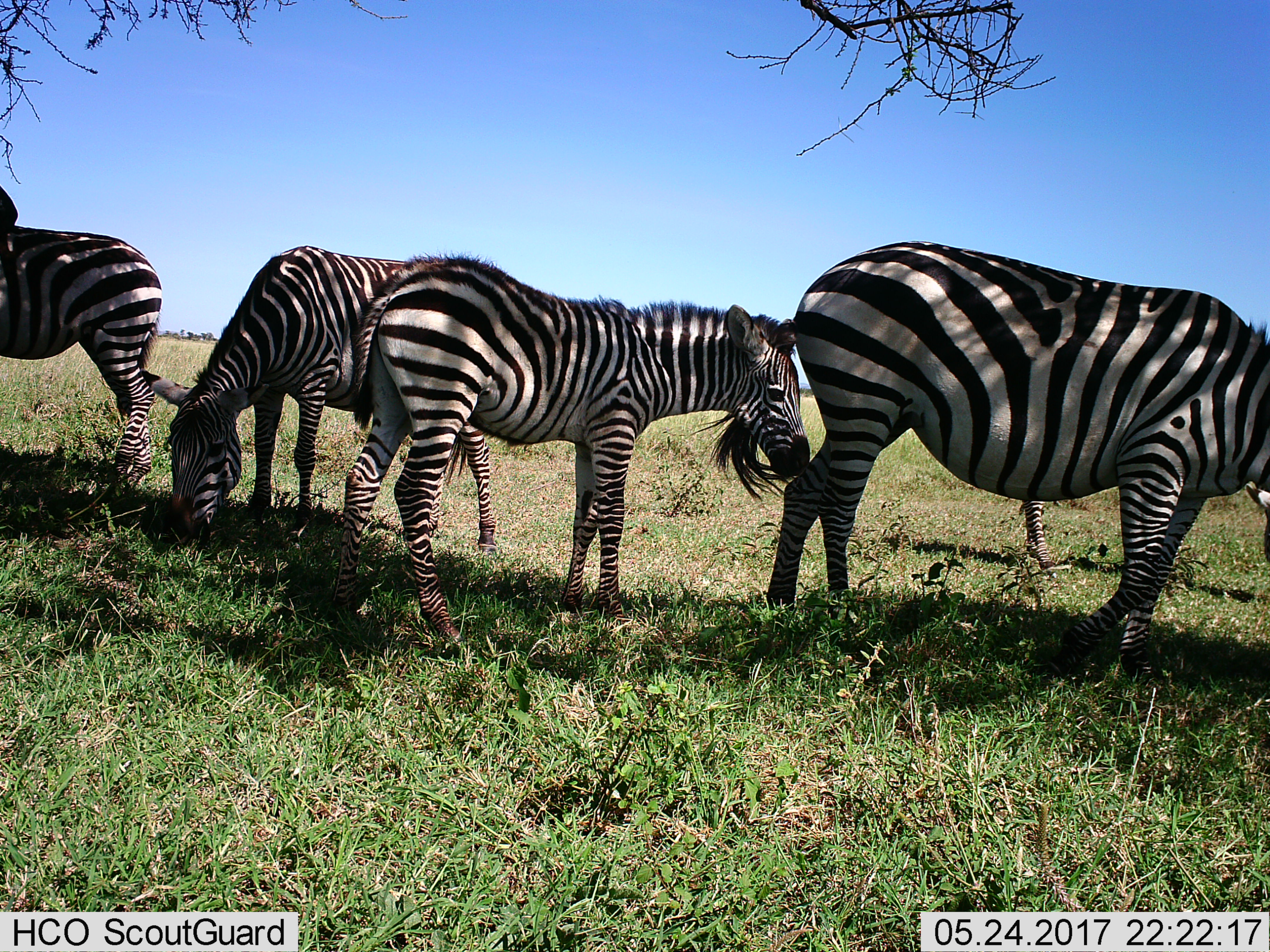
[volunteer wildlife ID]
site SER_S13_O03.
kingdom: Animalia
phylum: Chordata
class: Mammalia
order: Perissodactyla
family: Equidae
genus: Equus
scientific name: Equus quagga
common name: plains zebra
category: zebraplains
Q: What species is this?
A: Zebraplains (plains zebra) (Equus quagga).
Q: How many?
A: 4.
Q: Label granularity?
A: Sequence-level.